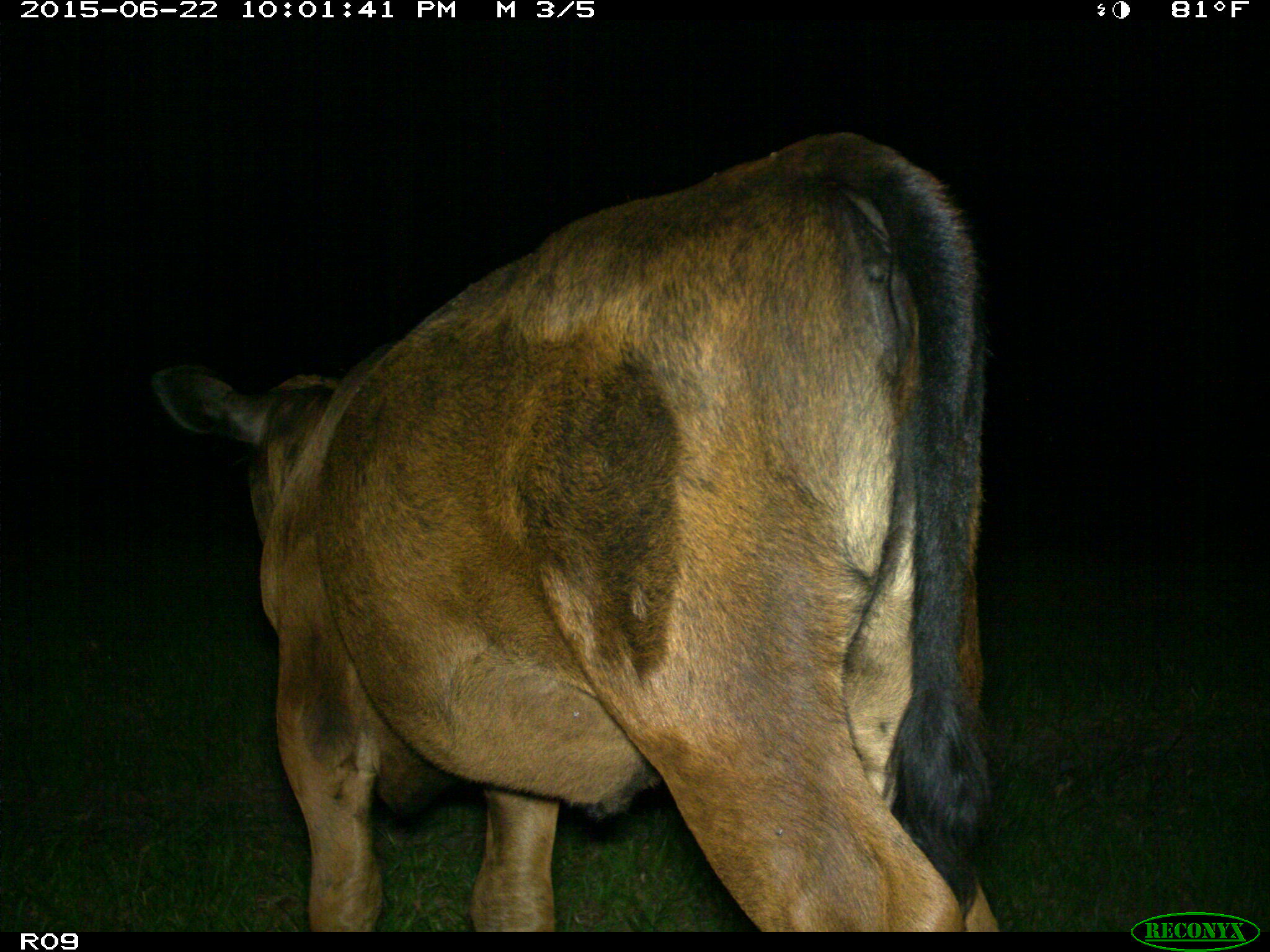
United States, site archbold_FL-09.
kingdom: Animalia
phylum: Chordata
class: Mammalia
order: Artiodactyla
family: Bovidae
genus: Bos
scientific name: Bos taurus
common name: domestic cow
Bos taurus (domestic cow).